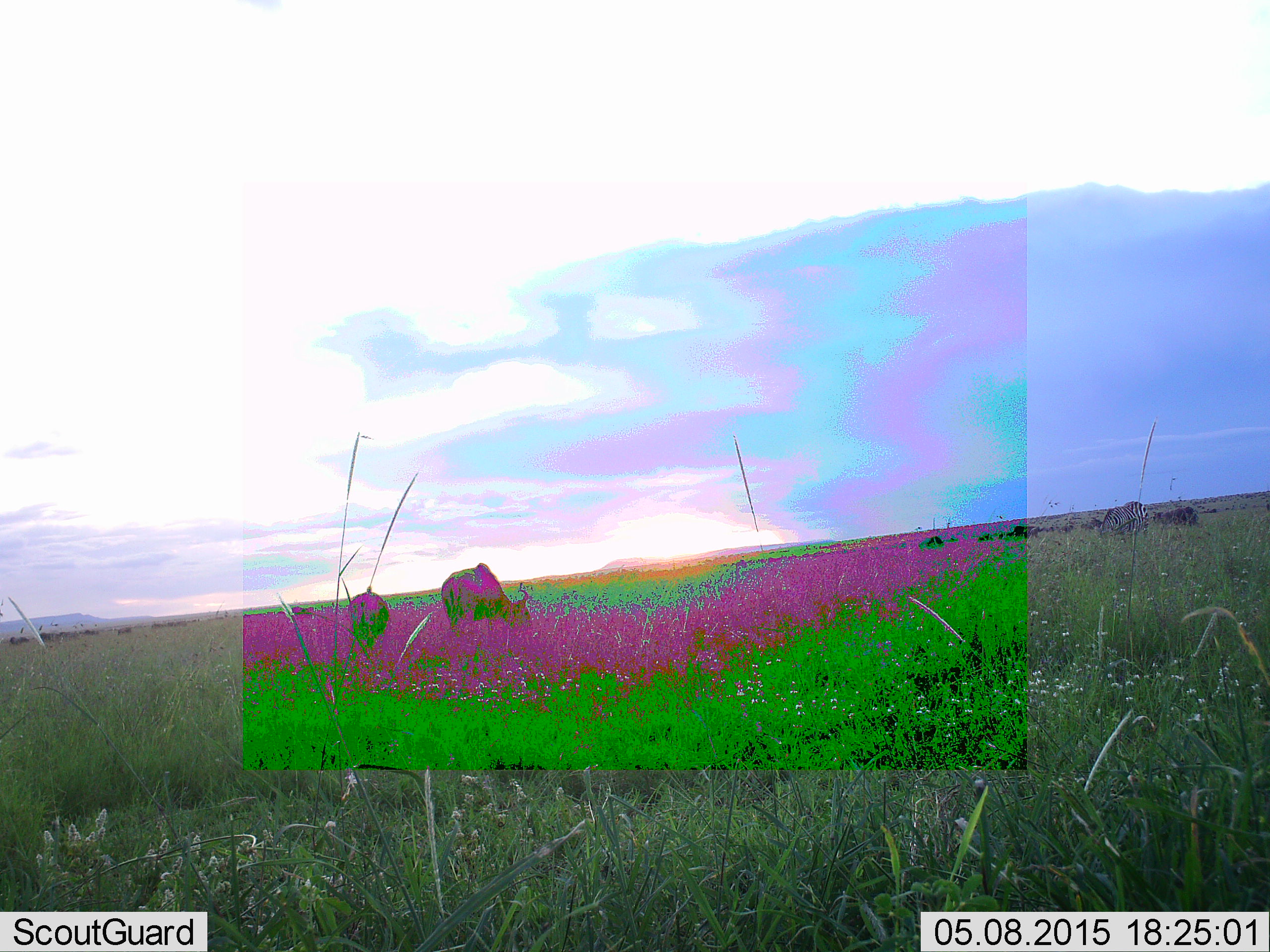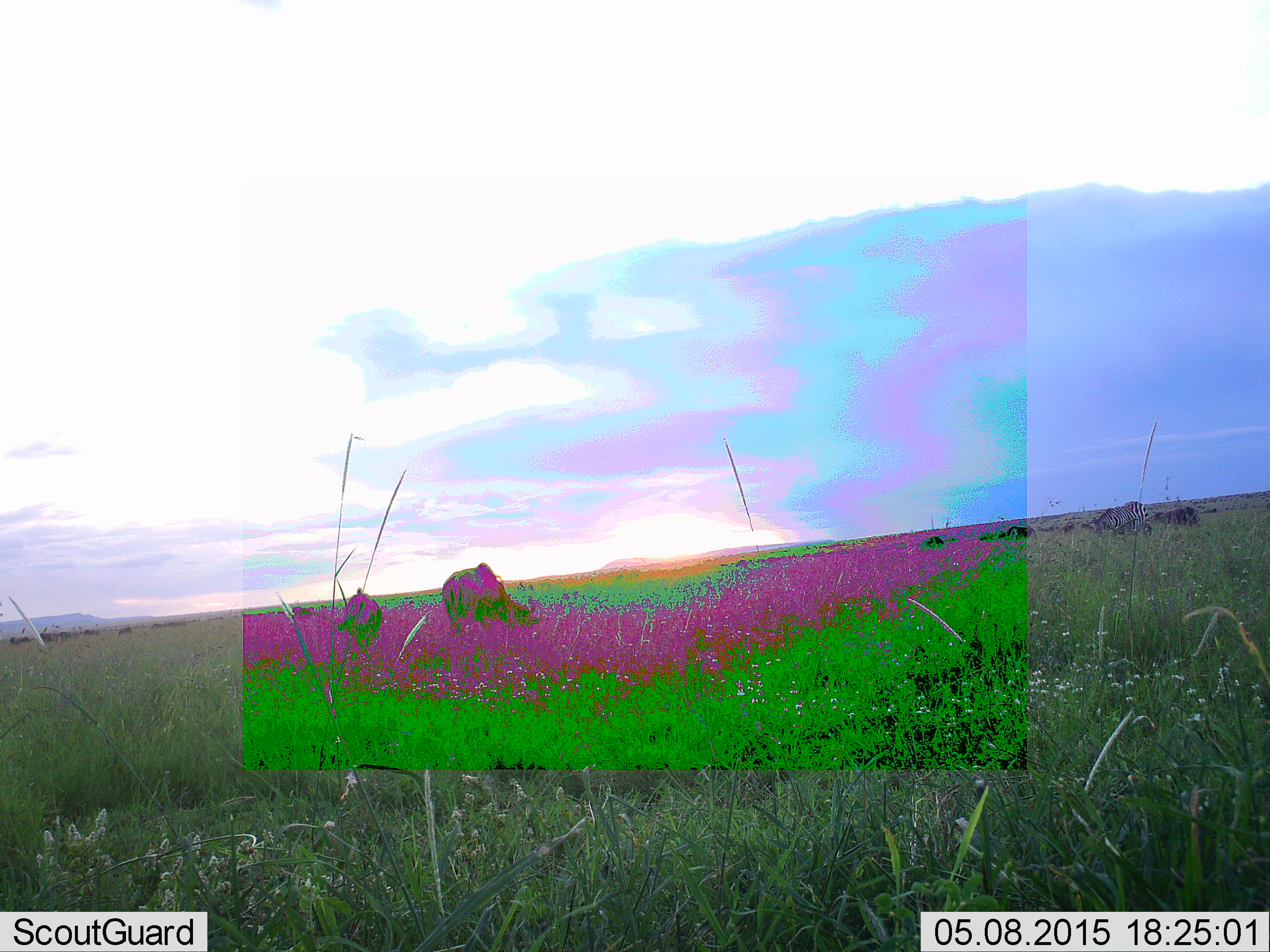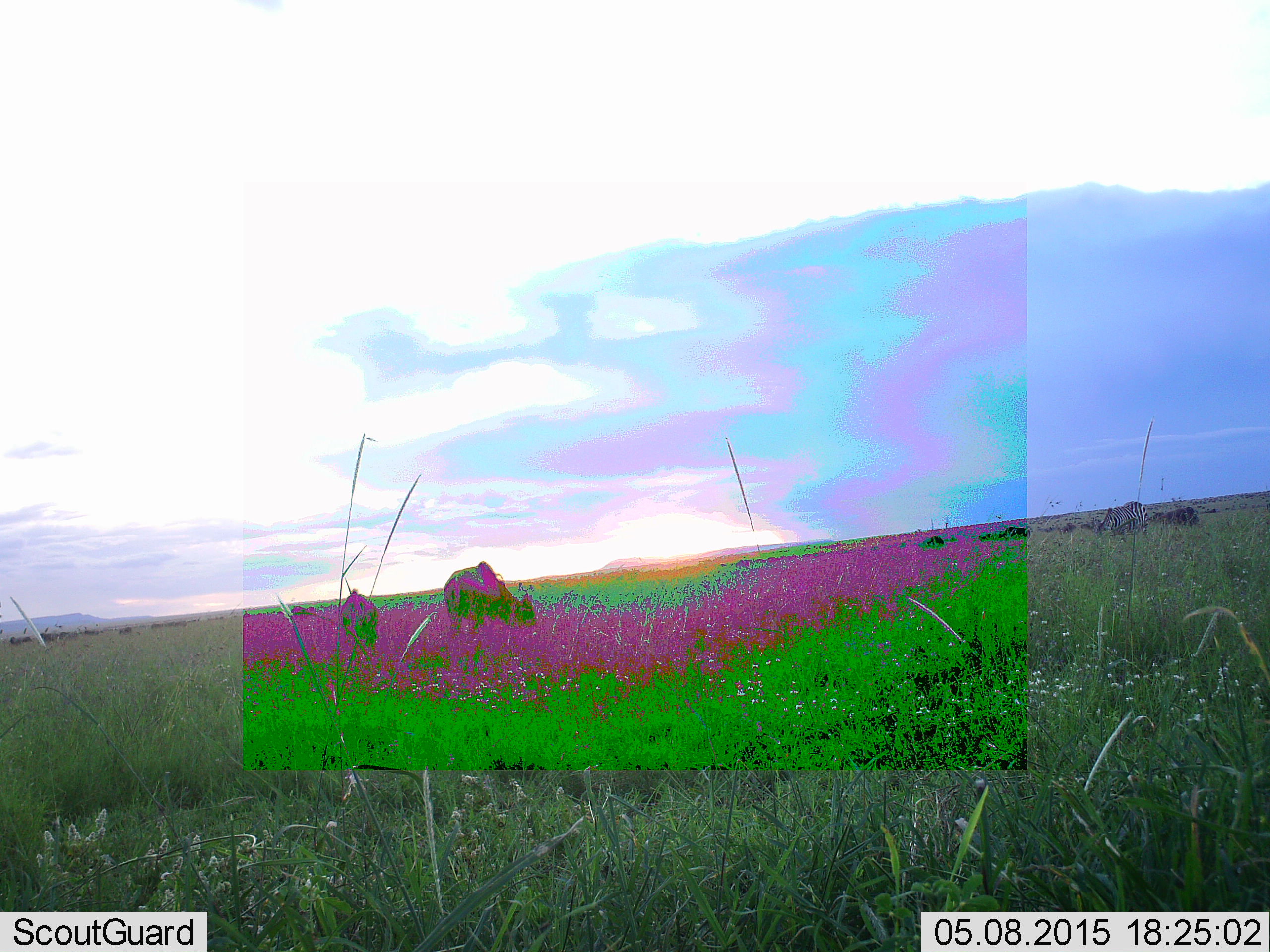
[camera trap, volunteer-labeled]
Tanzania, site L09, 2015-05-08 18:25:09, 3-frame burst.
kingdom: Animalia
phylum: Chordata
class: Mammalia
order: Artiodactyla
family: Bovidae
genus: Connochaetes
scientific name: Connochaetes taurinus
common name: blue wildebeest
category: wildebeest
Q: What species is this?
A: Wildebeest (blue wildebeest) (Connochaetes taurinus).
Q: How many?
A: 10.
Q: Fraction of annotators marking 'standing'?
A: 38%.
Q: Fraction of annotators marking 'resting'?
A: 6%.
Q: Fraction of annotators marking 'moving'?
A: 25%.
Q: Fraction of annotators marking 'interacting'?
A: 0%.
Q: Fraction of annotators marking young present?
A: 12%.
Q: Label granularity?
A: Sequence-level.